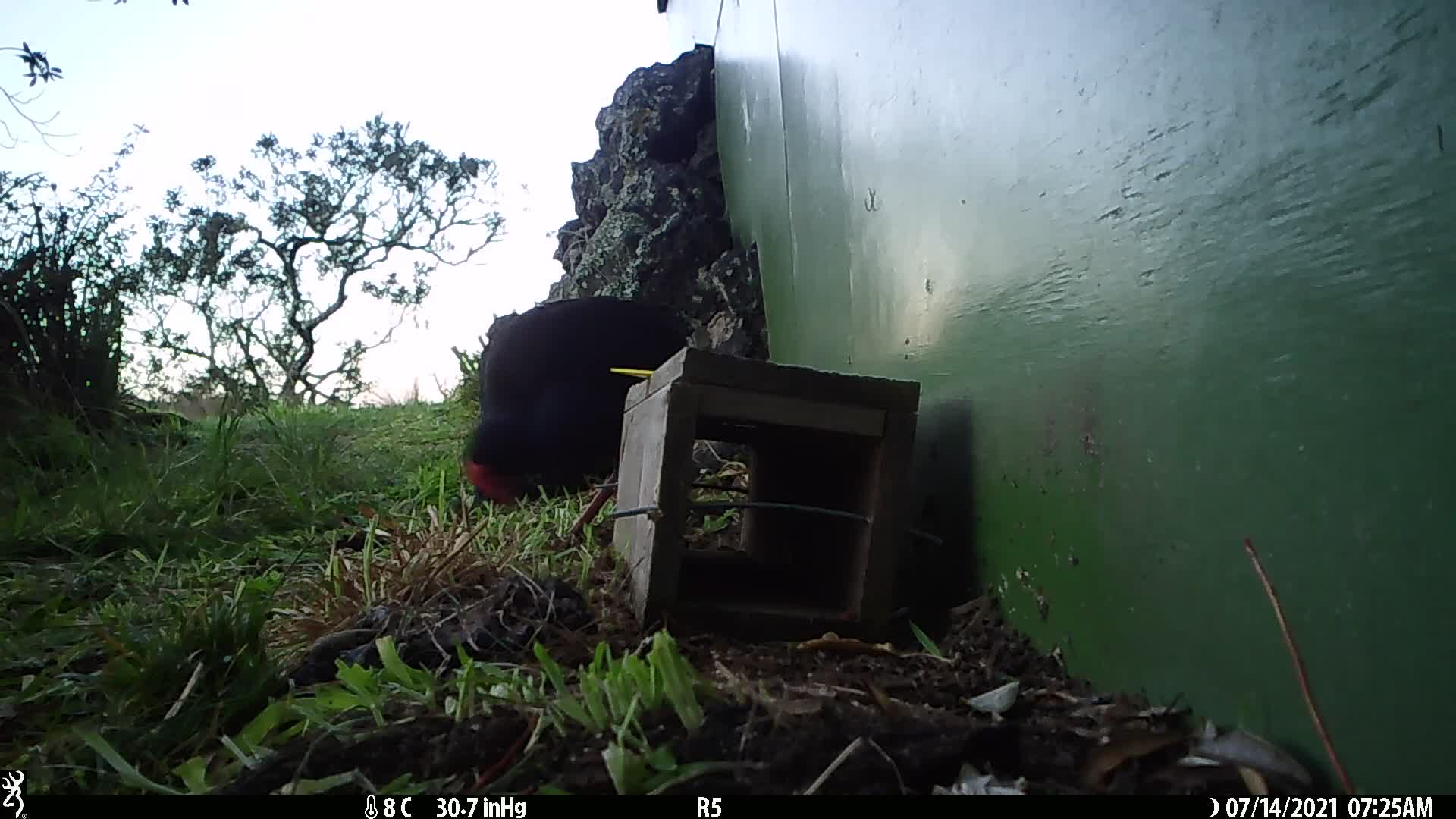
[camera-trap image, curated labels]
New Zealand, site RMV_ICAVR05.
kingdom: Animalia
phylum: Chordata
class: Aves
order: Gruiformes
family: Rallidae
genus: Porphyrio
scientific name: Porphyrio melanotus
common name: australasian swamphen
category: pukeko